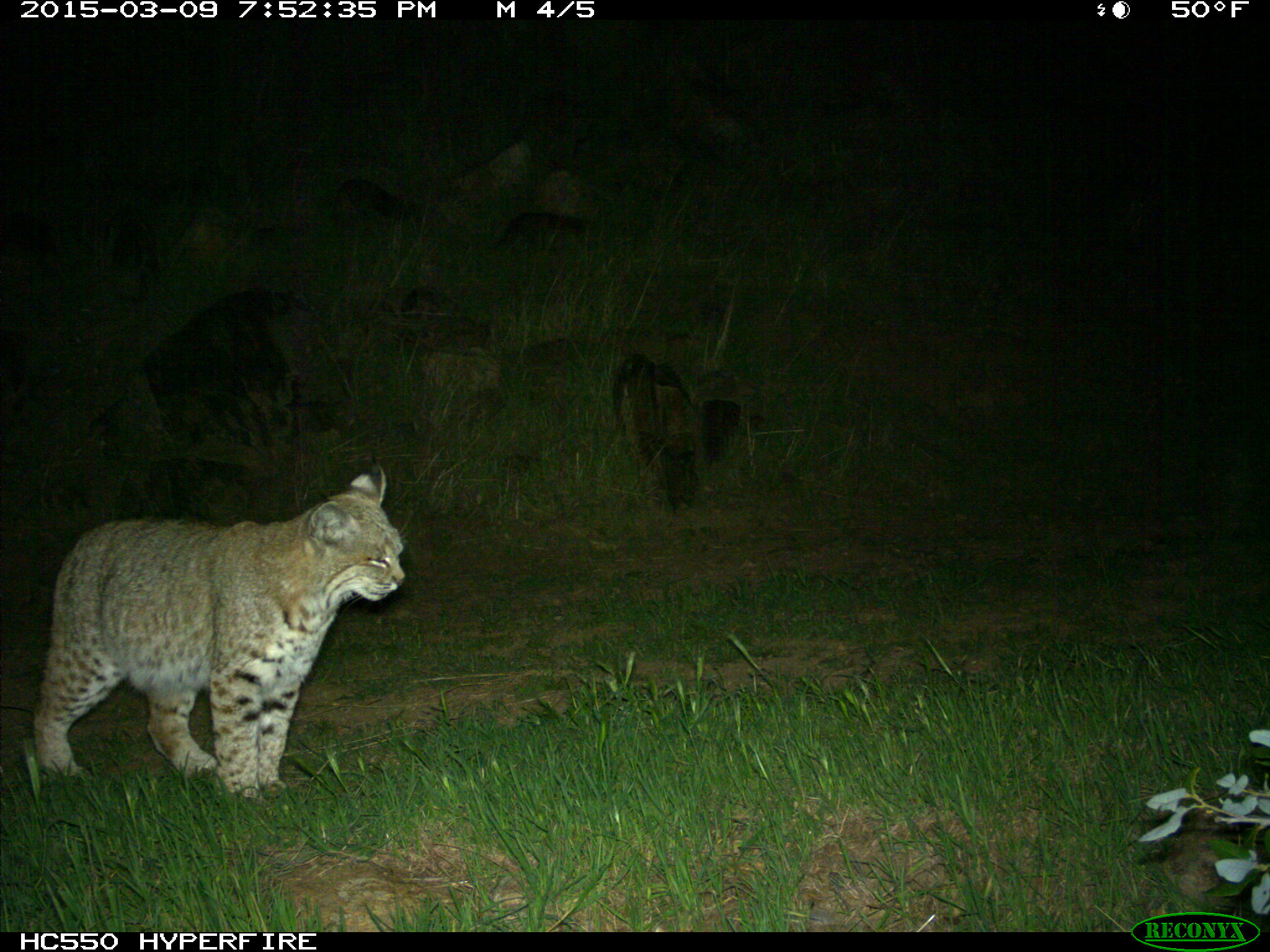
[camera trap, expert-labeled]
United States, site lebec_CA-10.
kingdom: Animalia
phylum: Chordata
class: Mammalia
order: Carnivora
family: Felidae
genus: Lynx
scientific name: Lynx rufus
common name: bobcat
Lynx rufus (bobcat).